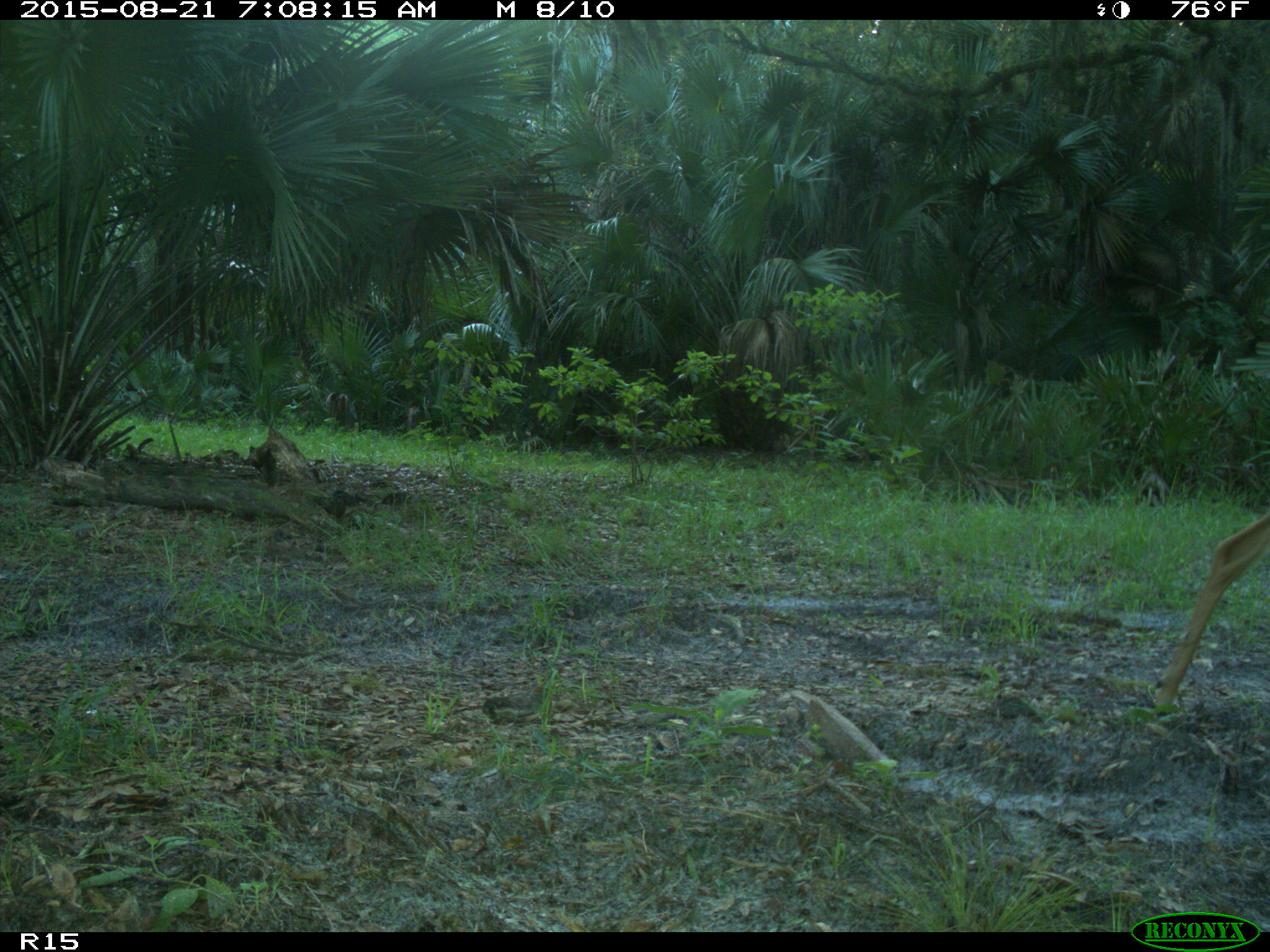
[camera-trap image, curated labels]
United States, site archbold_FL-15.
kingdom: Animalia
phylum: Chordata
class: Mammalia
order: Artiodactyla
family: Cervidae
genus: Odocoileus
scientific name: Odocoileus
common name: deer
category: unidentified deer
Unidentified deer (deer) (Odocoileus).